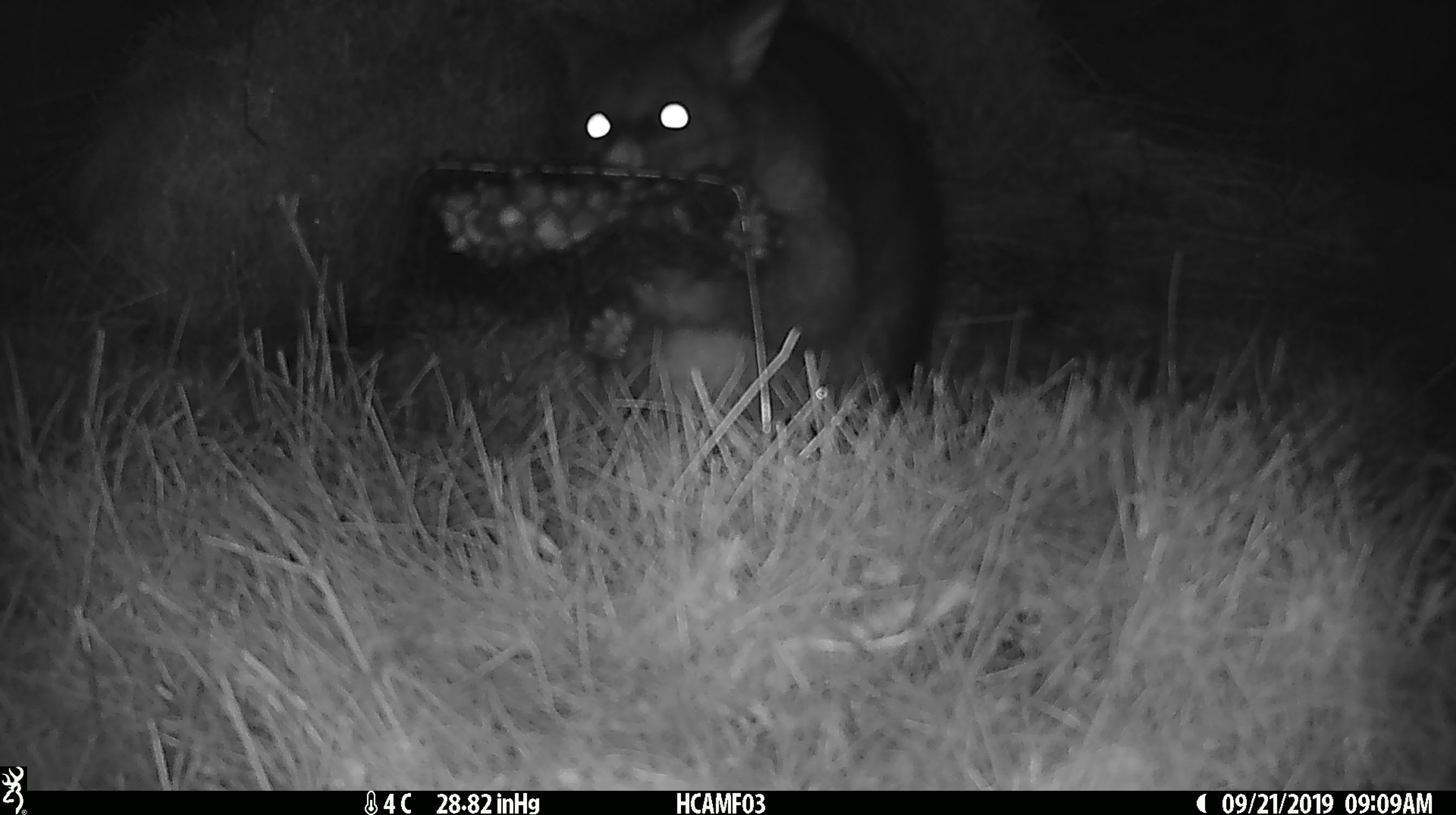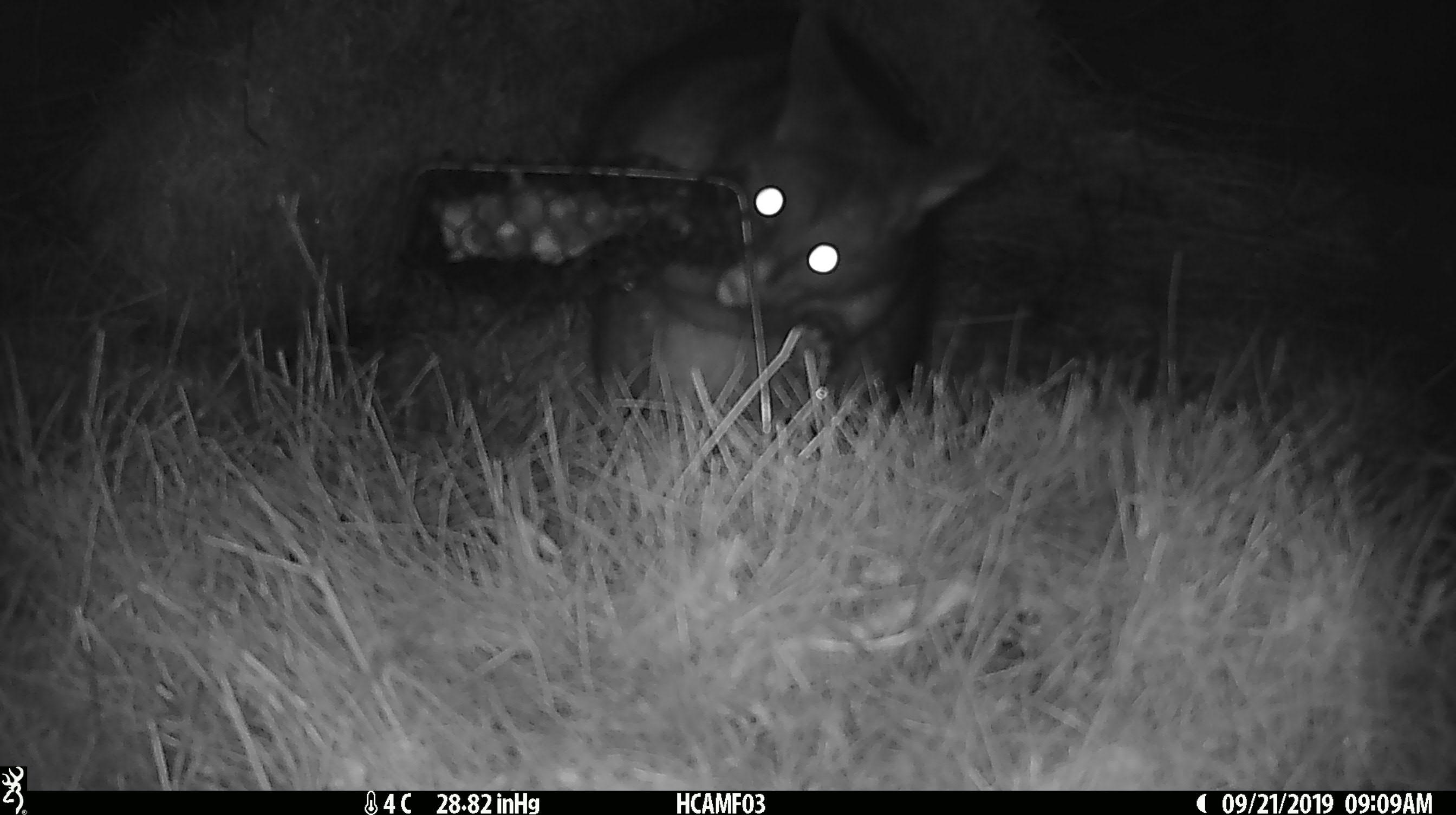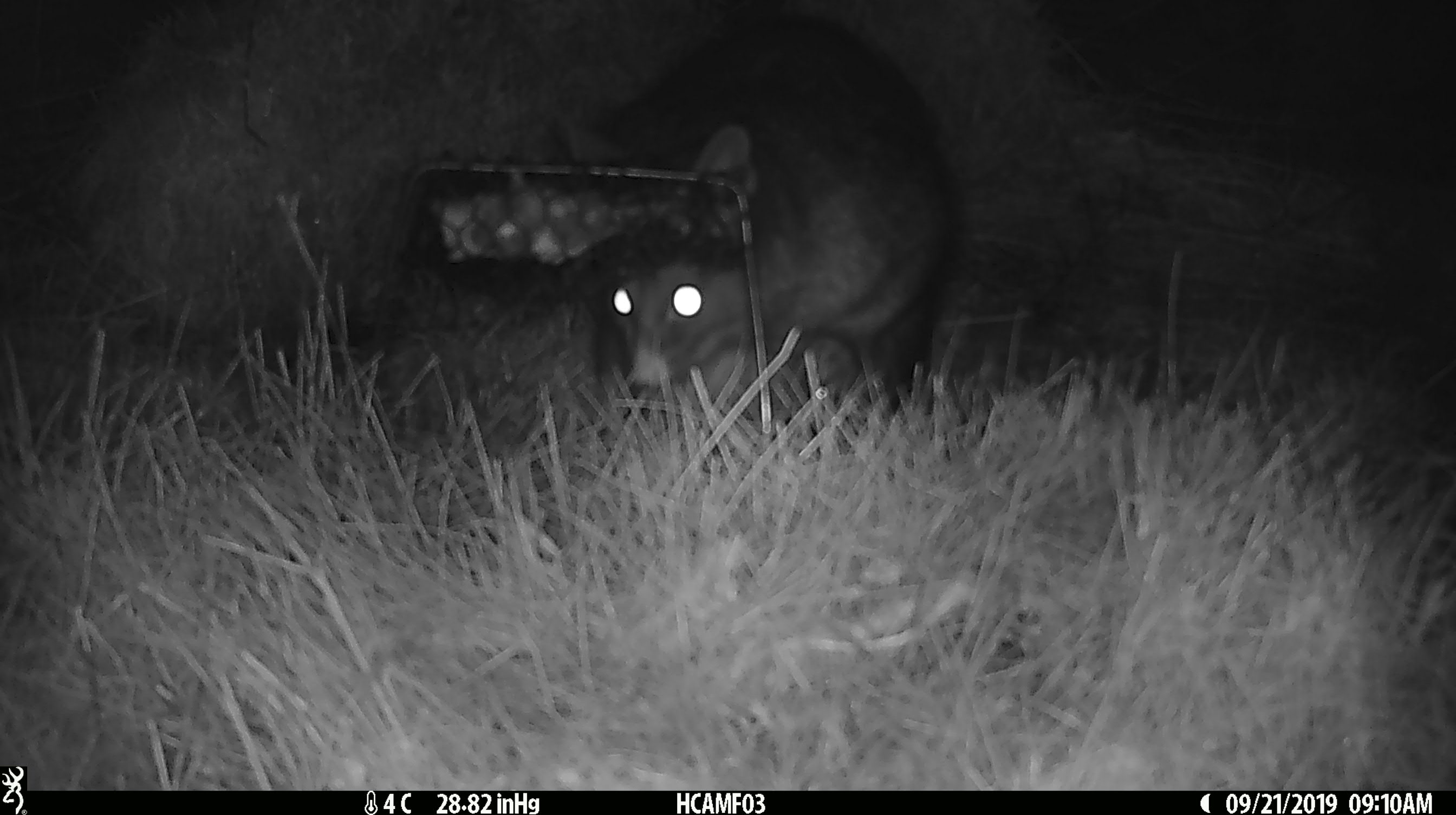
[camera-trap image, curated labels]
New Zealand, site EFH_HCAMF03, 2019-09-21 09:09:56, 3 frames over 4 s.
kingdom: Animalia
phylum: Chordata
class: Mammalia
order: Diprotodontia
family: Phalangeridae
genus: Trichosurus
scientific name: Trichosurus vulpecula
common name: common brushtail possum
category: possum